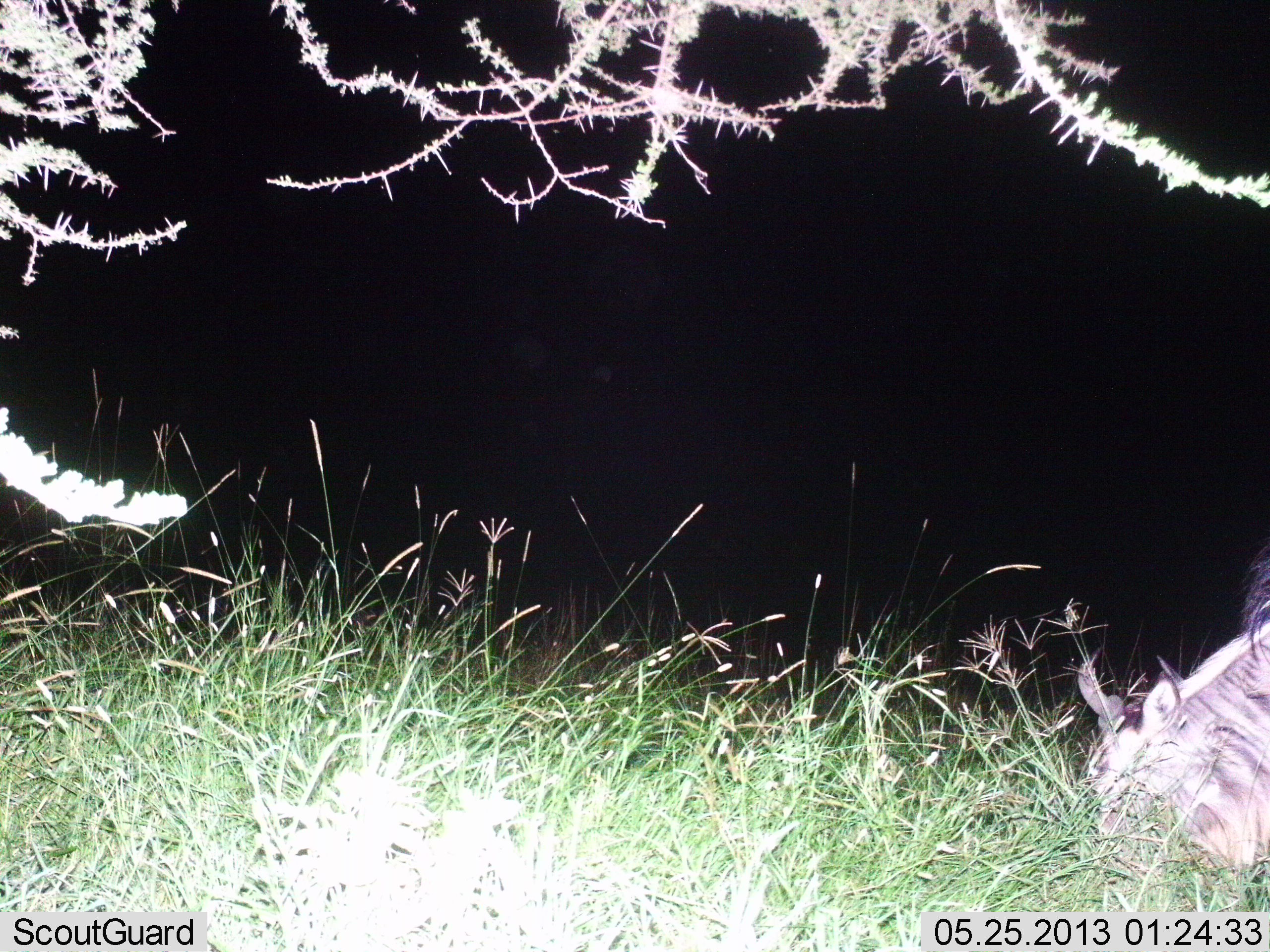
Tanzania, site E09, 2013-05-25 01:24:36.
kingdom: Animalia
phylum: Chordata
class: Mammalia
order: Artiodactyla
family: Bovidae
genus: Connochaetes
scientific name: Connochaetes taurinus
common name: blue wildebeest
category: wildebeest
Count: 1.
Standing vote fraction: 20%.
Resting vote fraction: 13%.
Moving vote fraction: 0%.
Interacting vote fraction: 0%.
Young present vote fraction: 0%.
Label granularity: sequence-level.